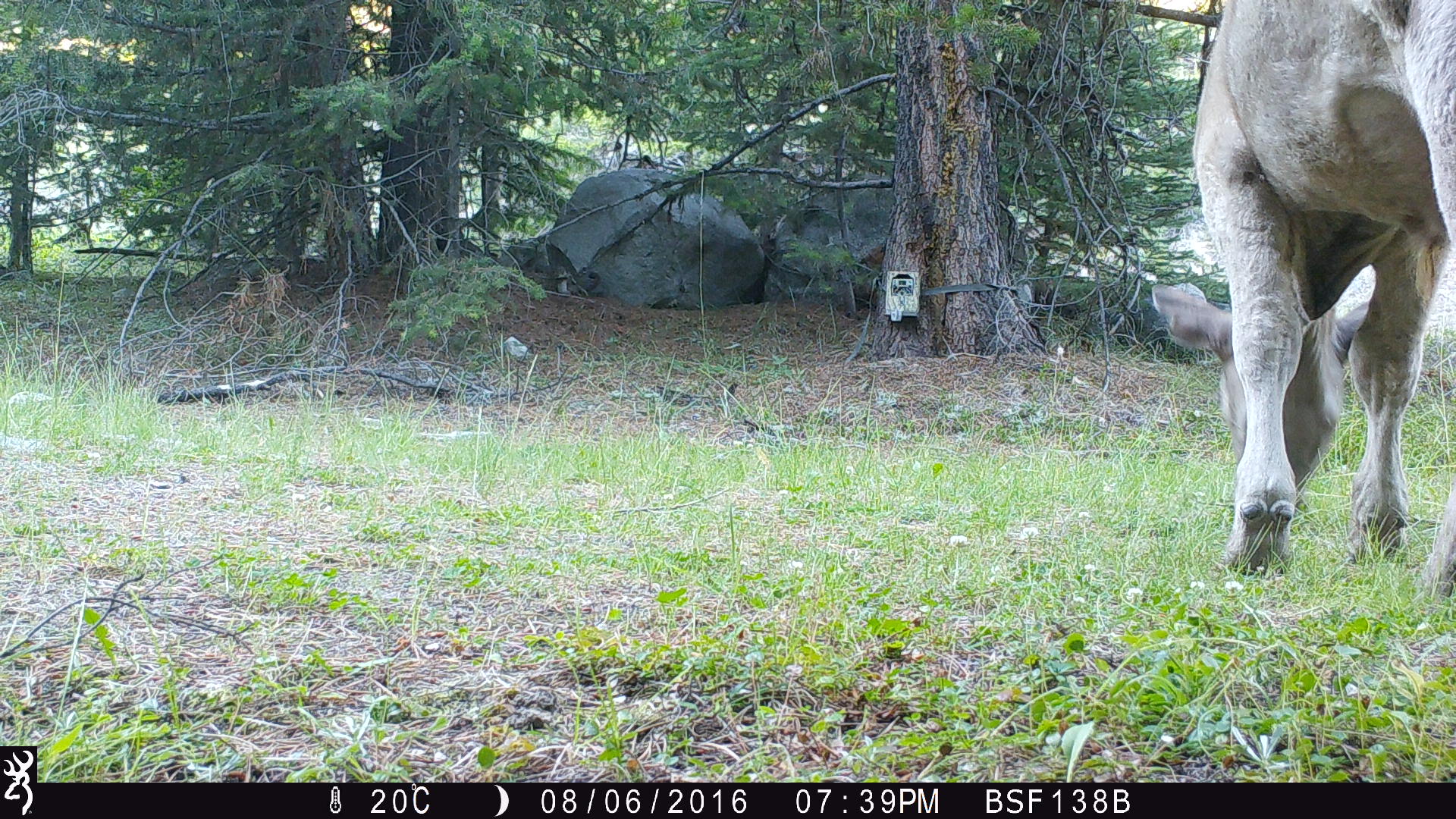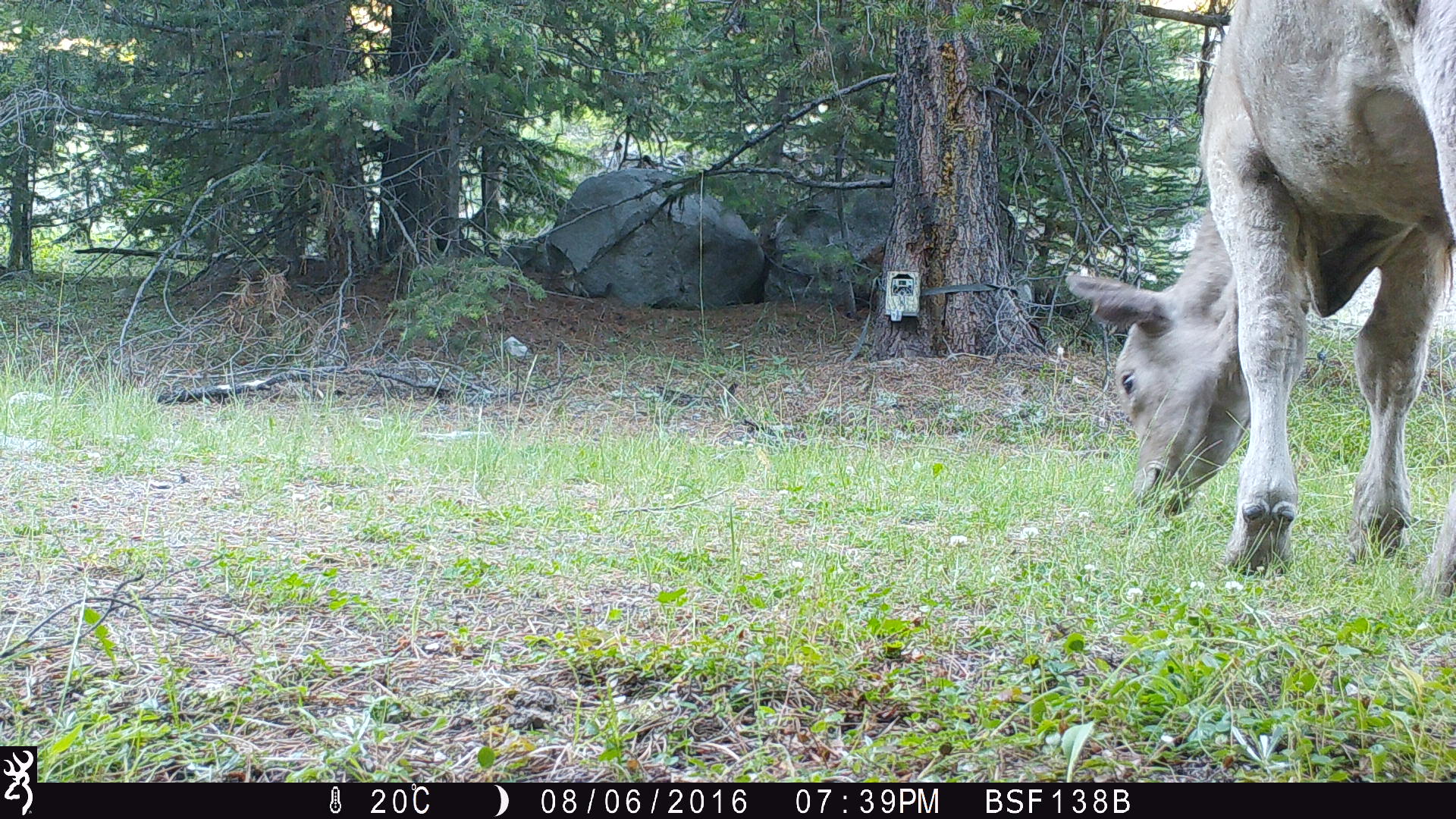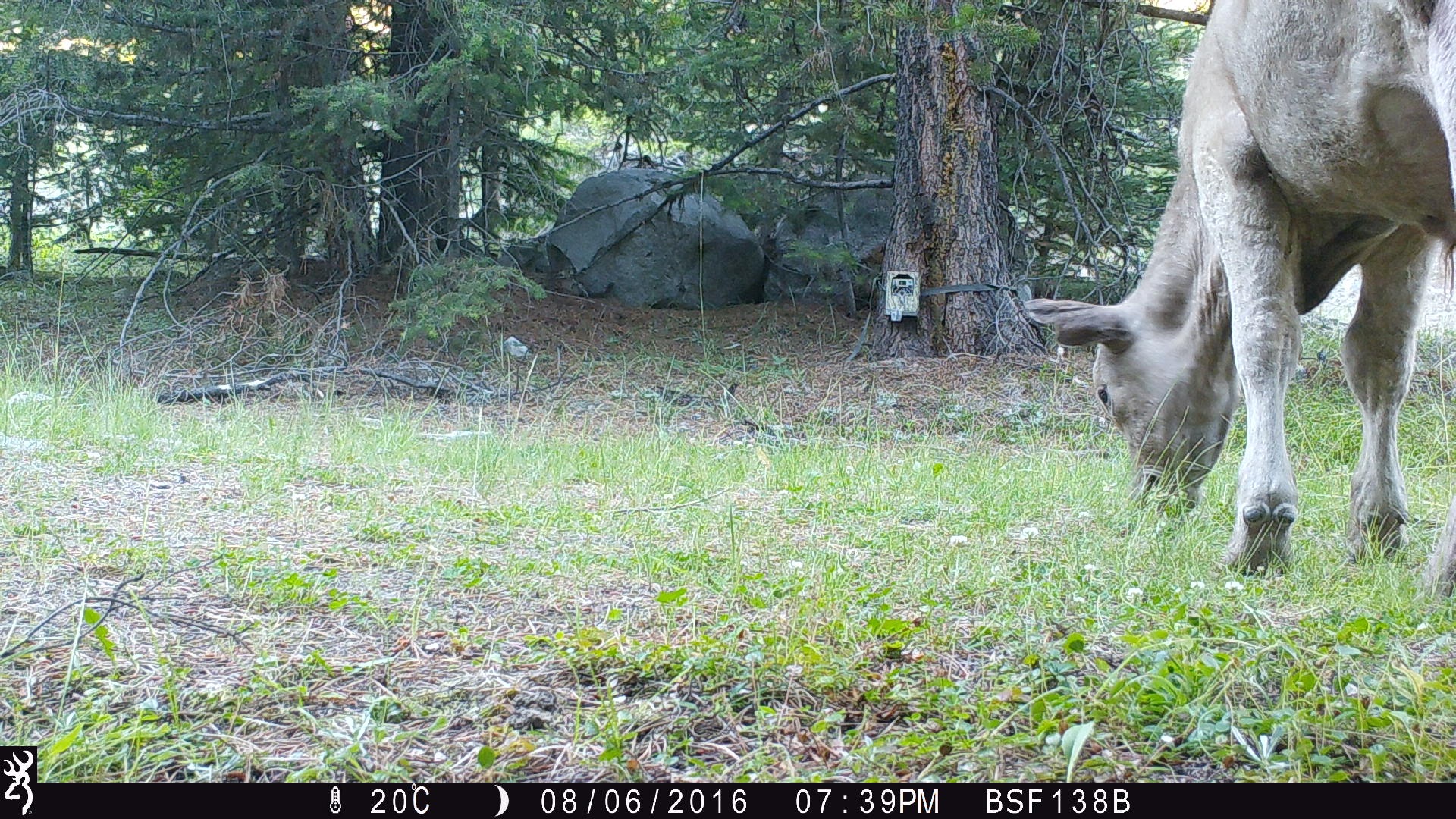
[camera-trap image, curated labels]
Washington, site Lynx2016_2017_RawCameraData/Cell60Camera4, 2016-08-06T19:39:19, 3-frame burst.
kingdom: Animalia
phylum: Chordata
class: Mammalia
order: Artiodactyla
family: Bovidae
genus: Bos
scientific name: Bos taurus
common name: domestic cattle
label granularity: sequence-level